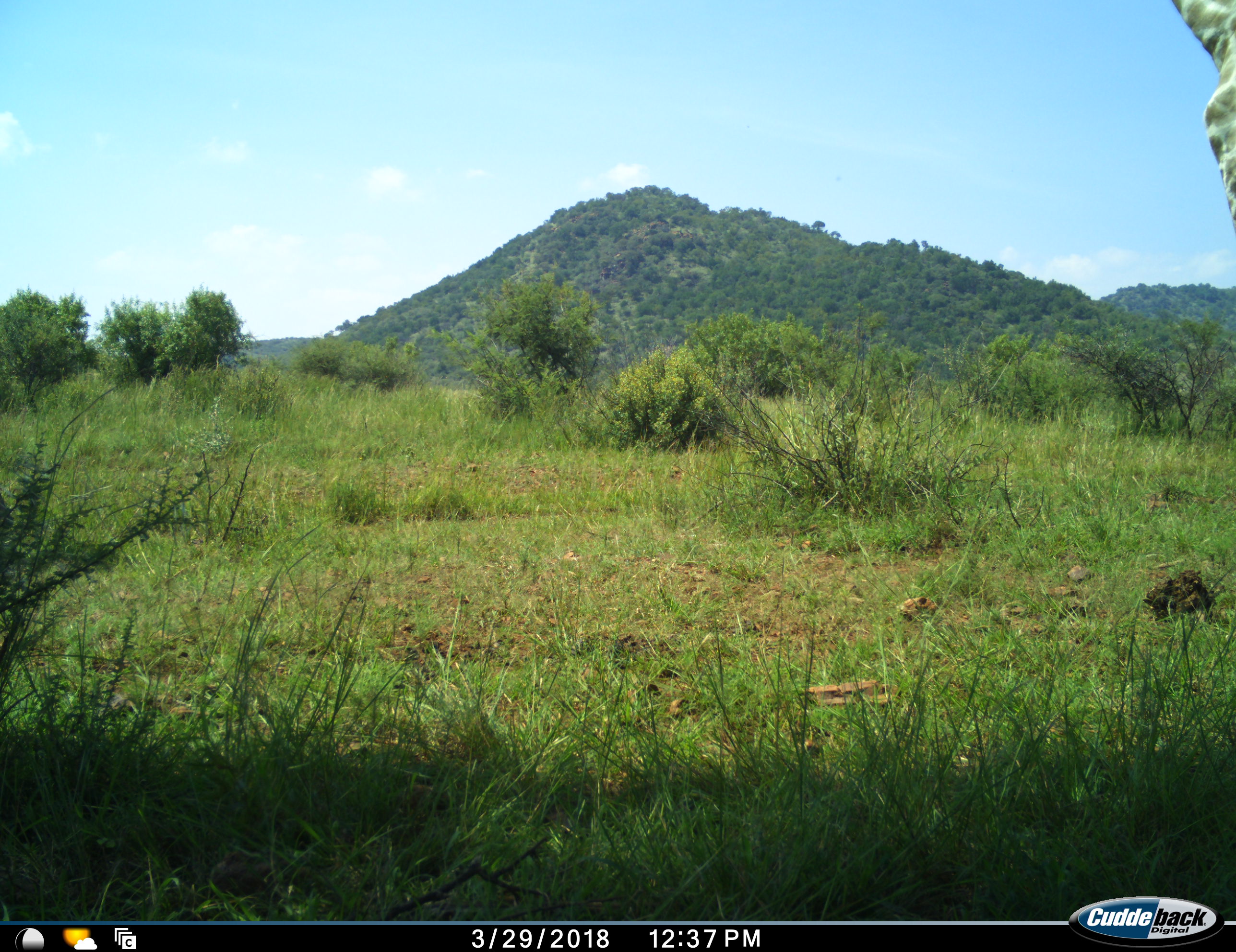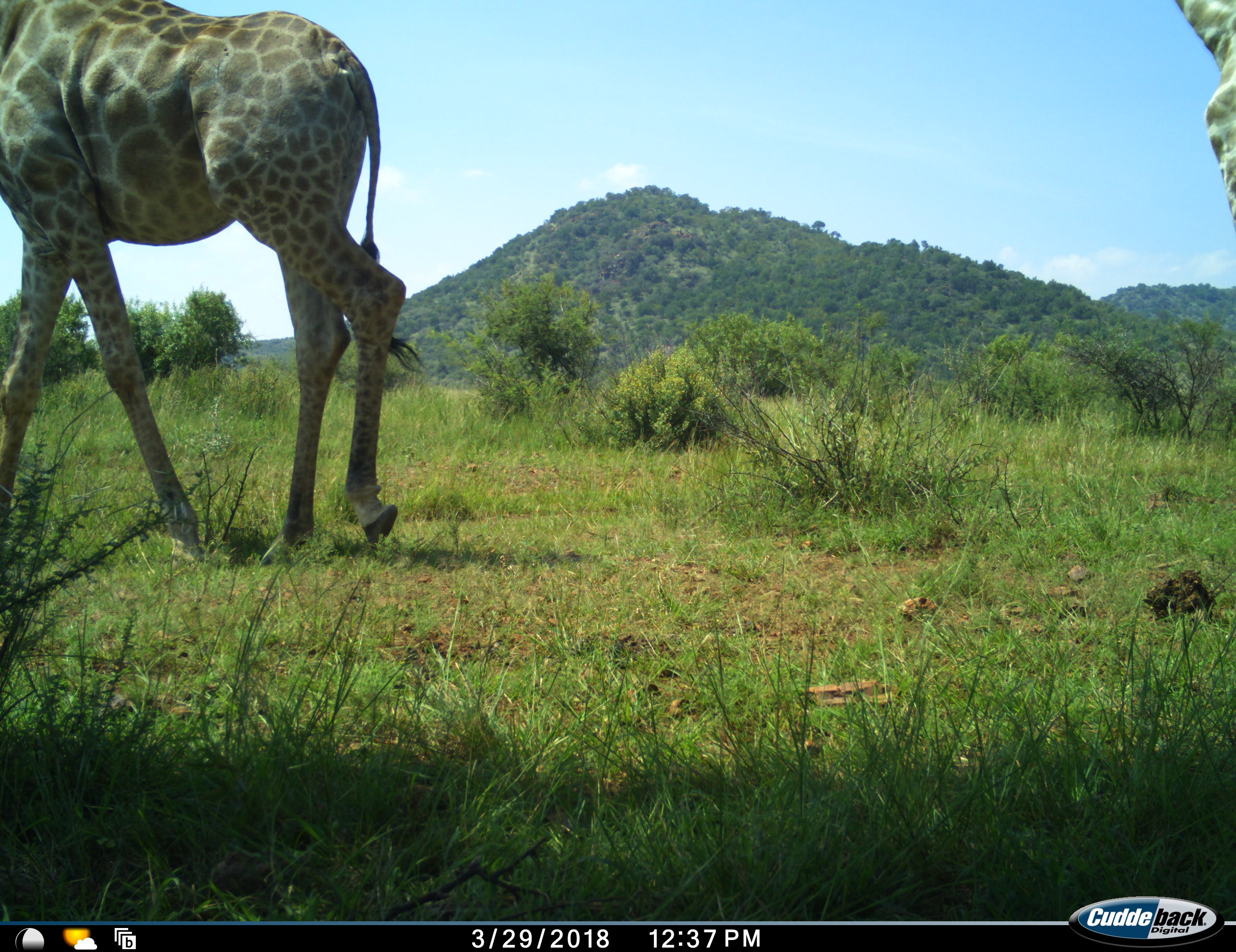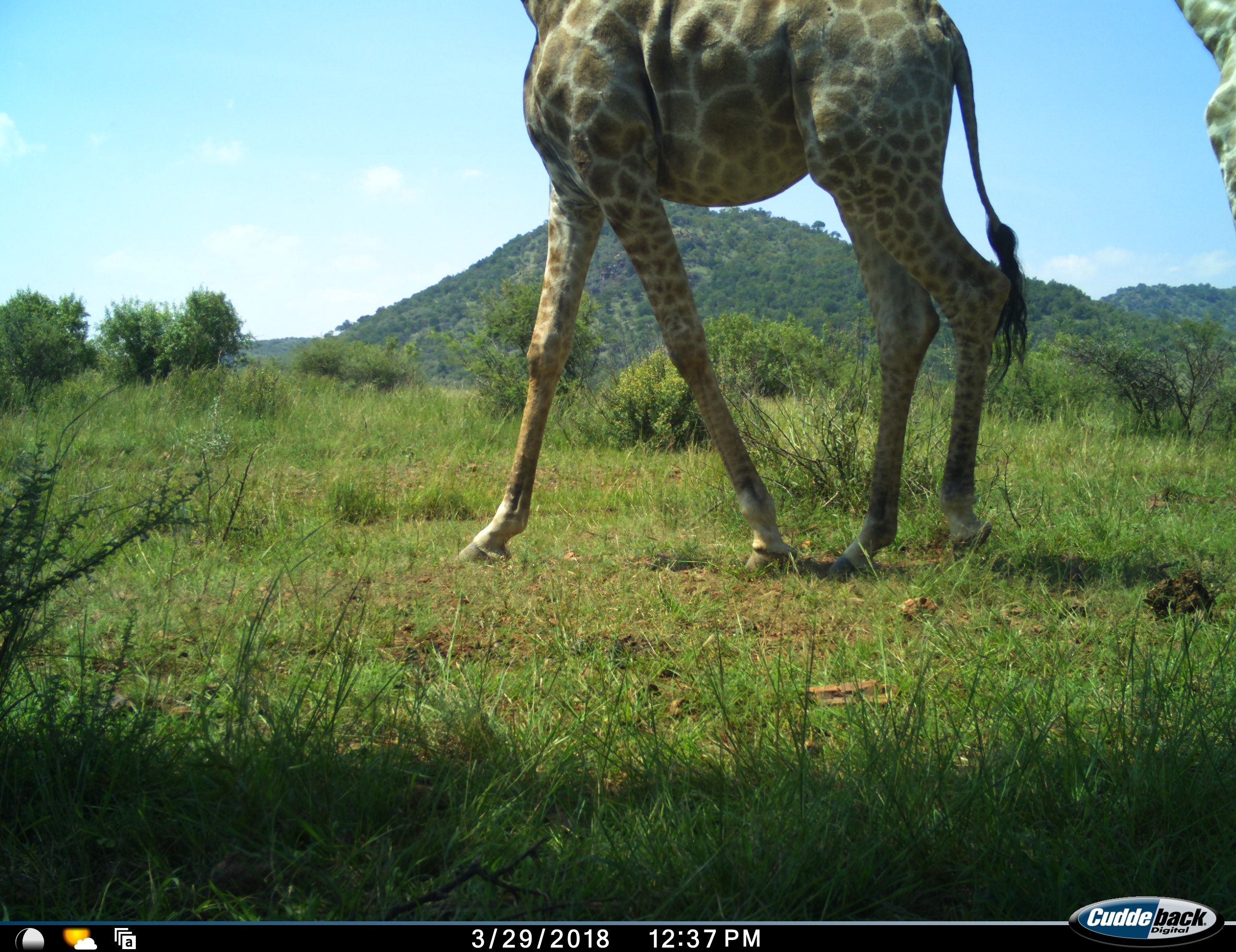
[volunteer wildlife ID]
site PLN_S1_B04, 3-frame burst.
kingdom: Animalia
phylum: Chordata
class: Mammalia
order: Artiodactyla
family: Giraffidae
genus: Giraffa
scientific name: Giraffa camelopardalis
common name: giraffe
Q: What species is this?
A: Giraffe (Giraffa camelopardalis).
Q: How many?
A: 1.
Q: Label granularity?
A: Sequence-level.